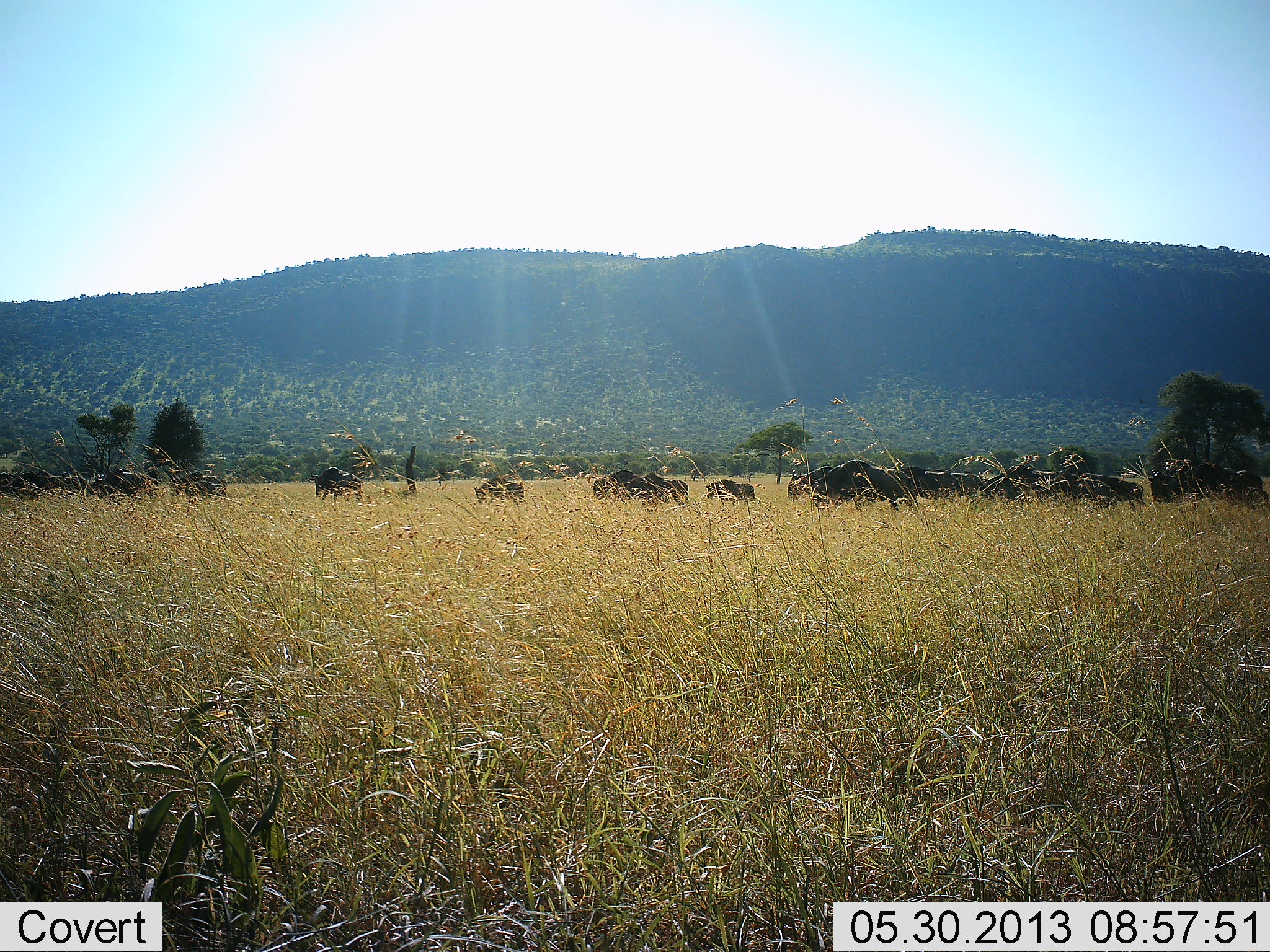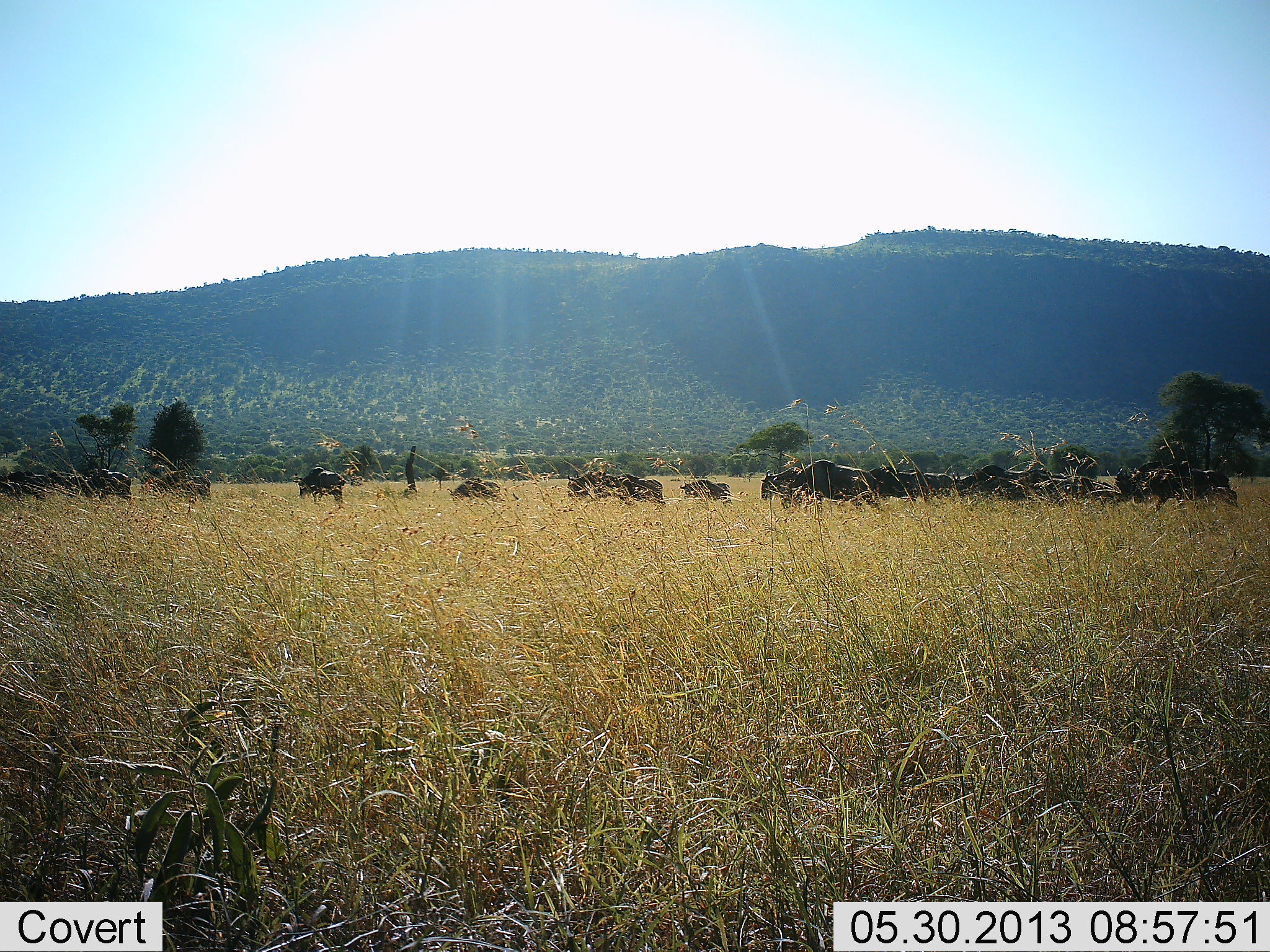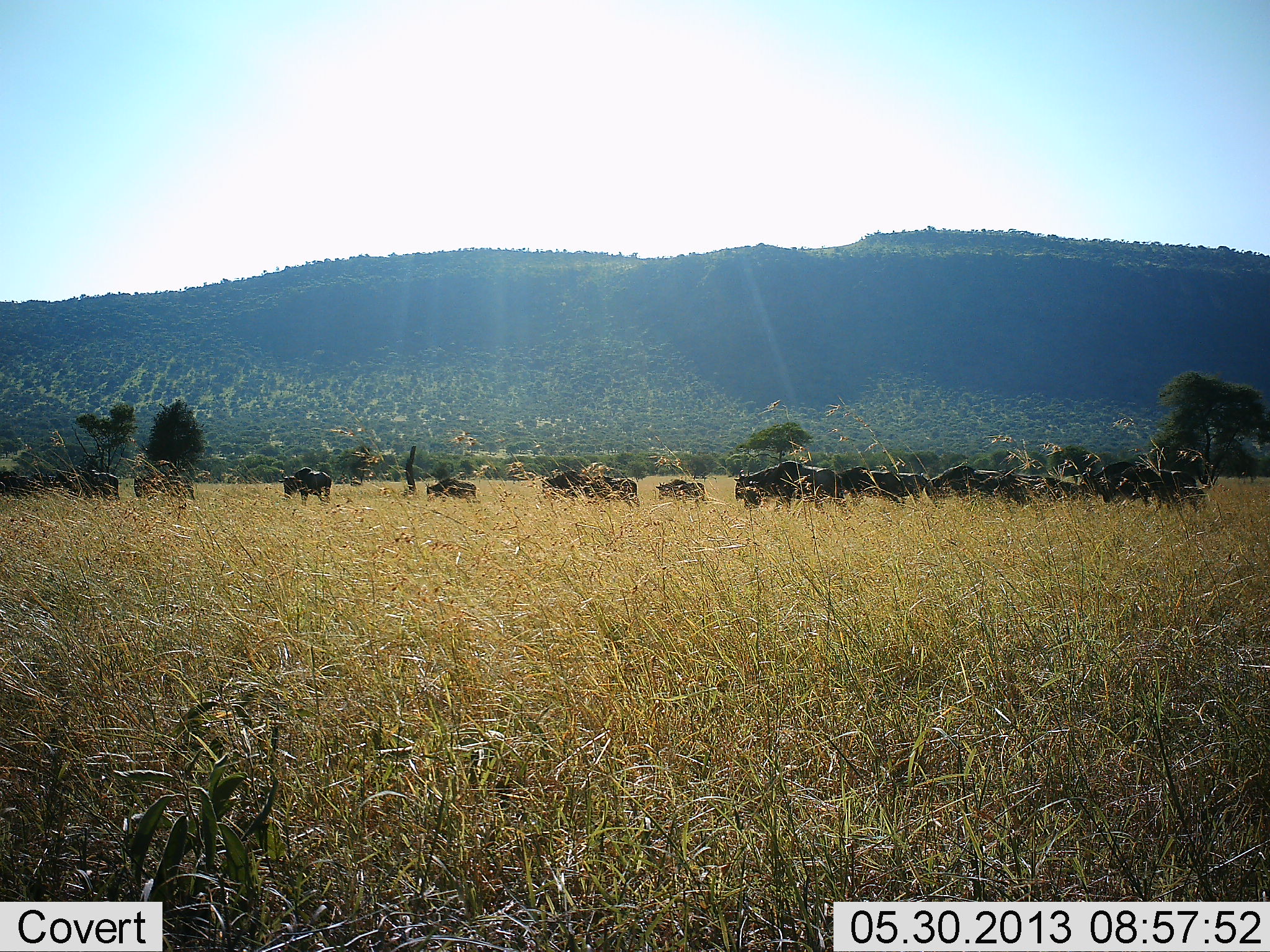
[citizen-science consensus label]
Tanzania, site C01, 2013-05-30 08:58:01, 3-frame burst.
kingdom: Animalia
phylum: Chordata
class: Mammalia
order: Artiodactyla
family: Bovidae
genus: Connochaetes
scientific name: Connochaetes taurinus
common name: blue wildebeest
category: wildebeest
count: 11-50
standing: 6%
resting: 0%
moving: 94%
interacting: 0%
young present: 12%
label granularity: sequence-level